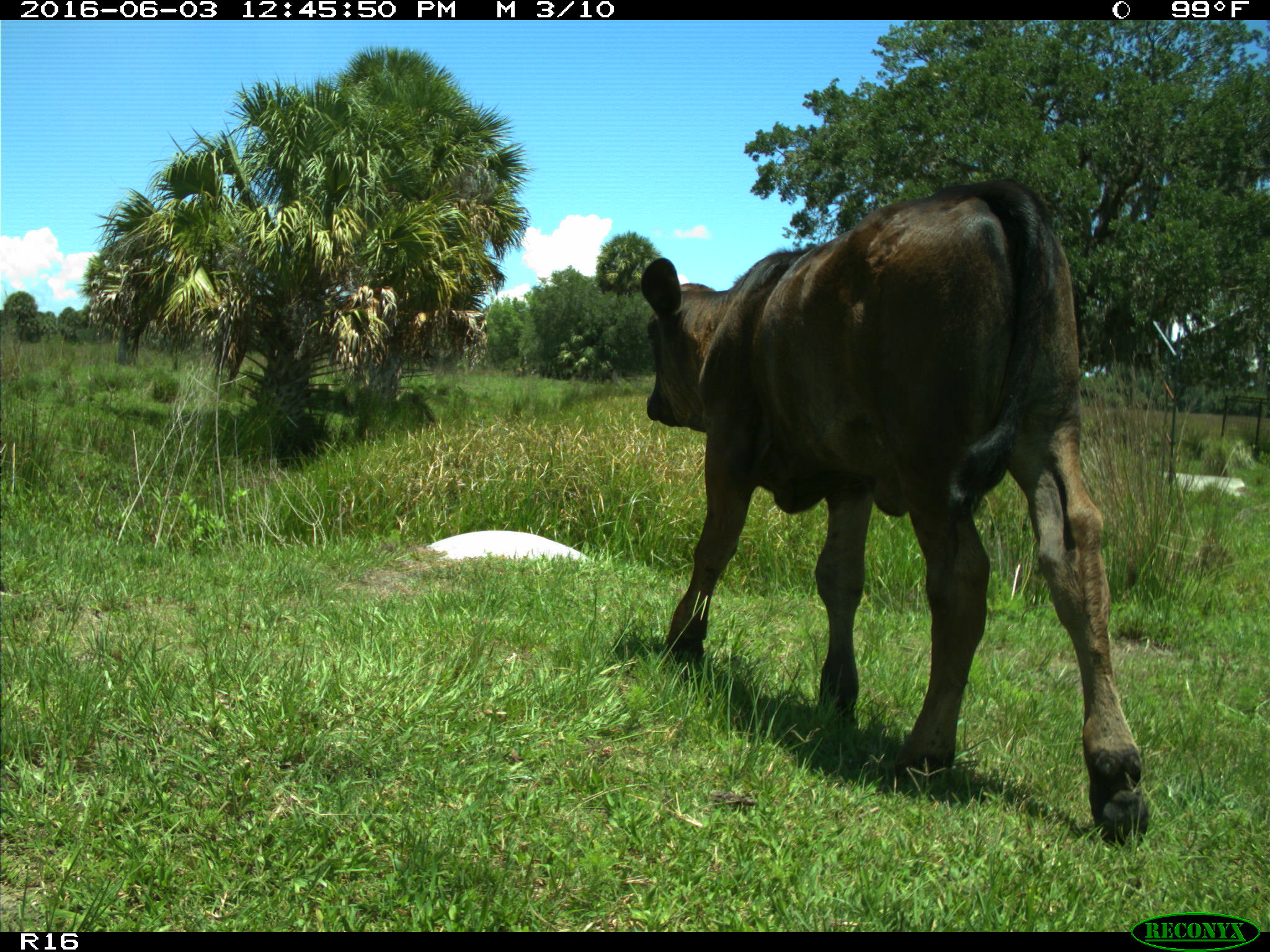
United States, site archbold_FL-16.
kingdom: Animalia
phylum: Chordata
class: Mammalia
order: Artiodactyla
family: Bovidae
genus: Bos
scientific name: Bos taurus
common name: domestic cow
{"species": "Bos taurus (domestic cow)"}